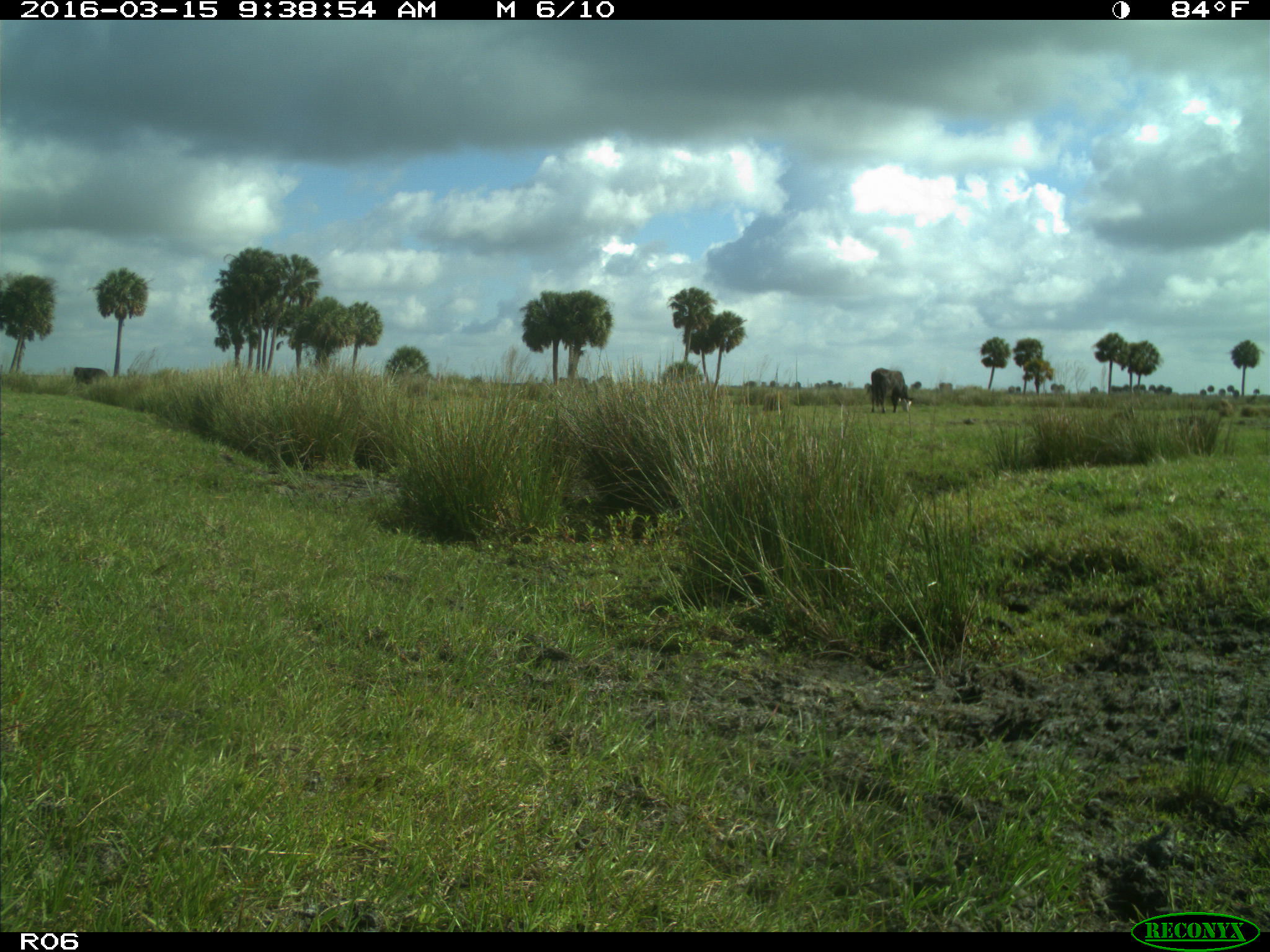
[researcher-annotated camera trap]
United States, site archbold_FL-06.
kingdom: Animalia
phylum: Chordata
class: Mammalia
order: Artiodactyla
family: Bovidae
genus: Bos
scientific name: Bos taurus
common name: domestic cow